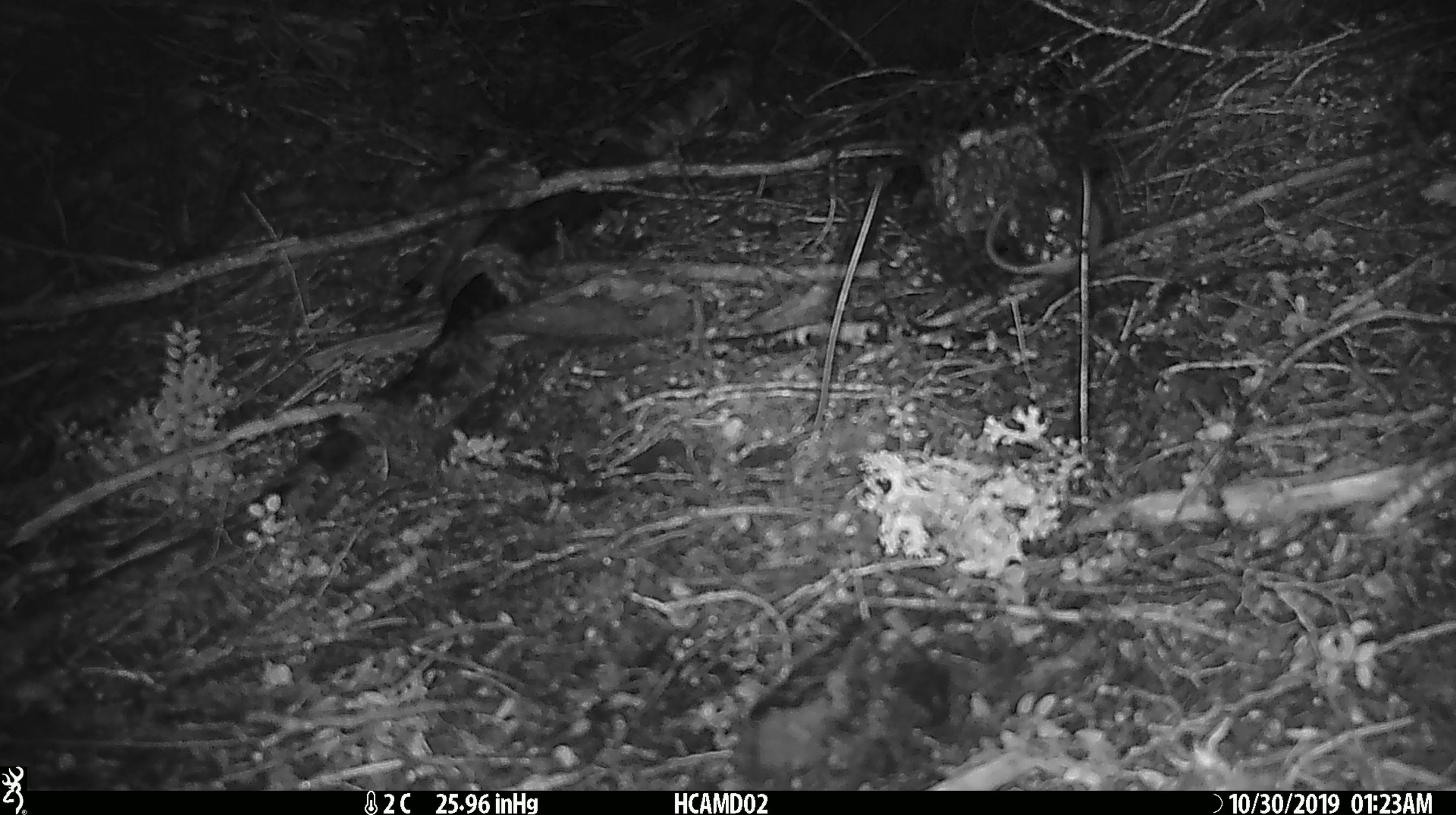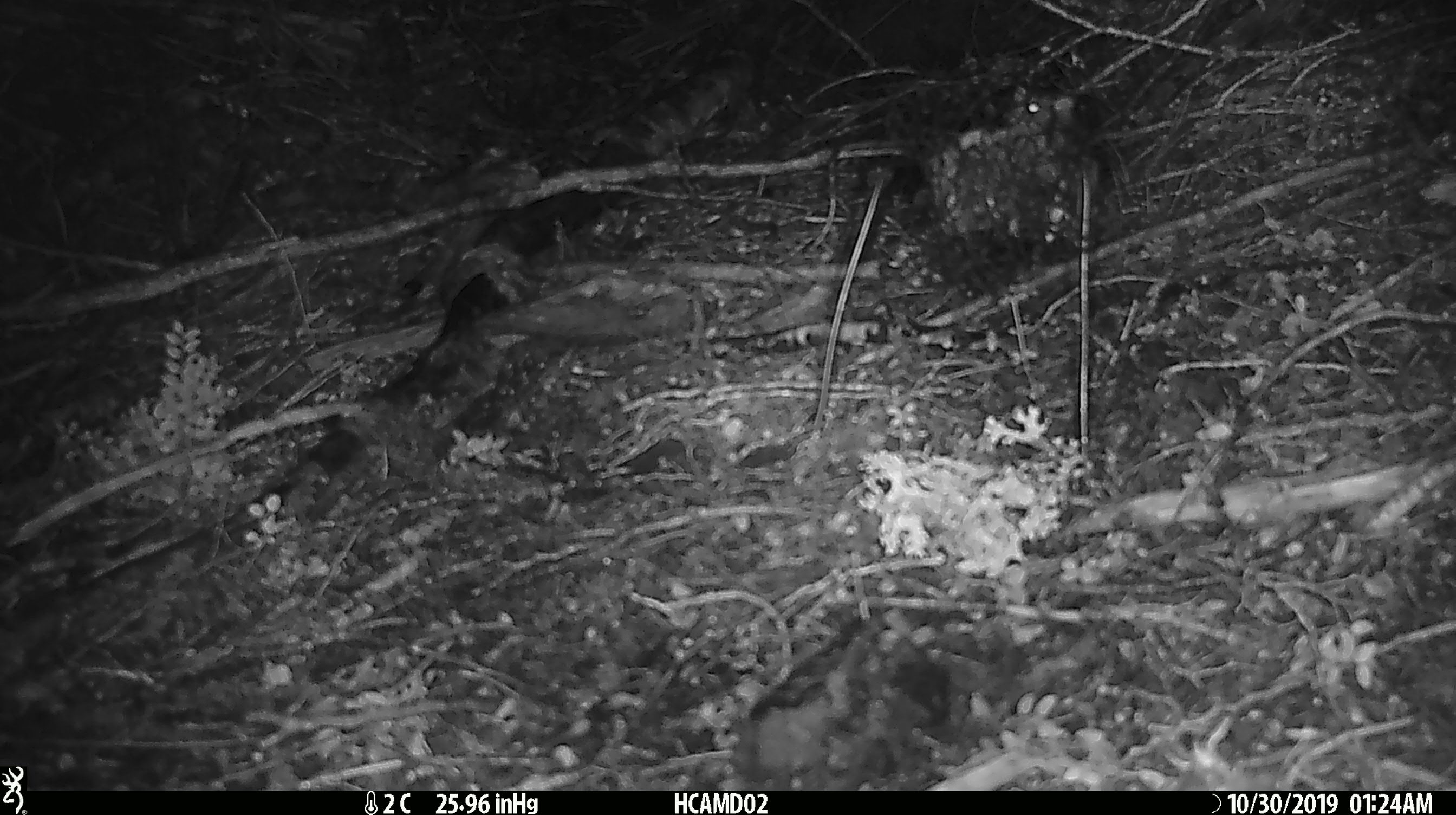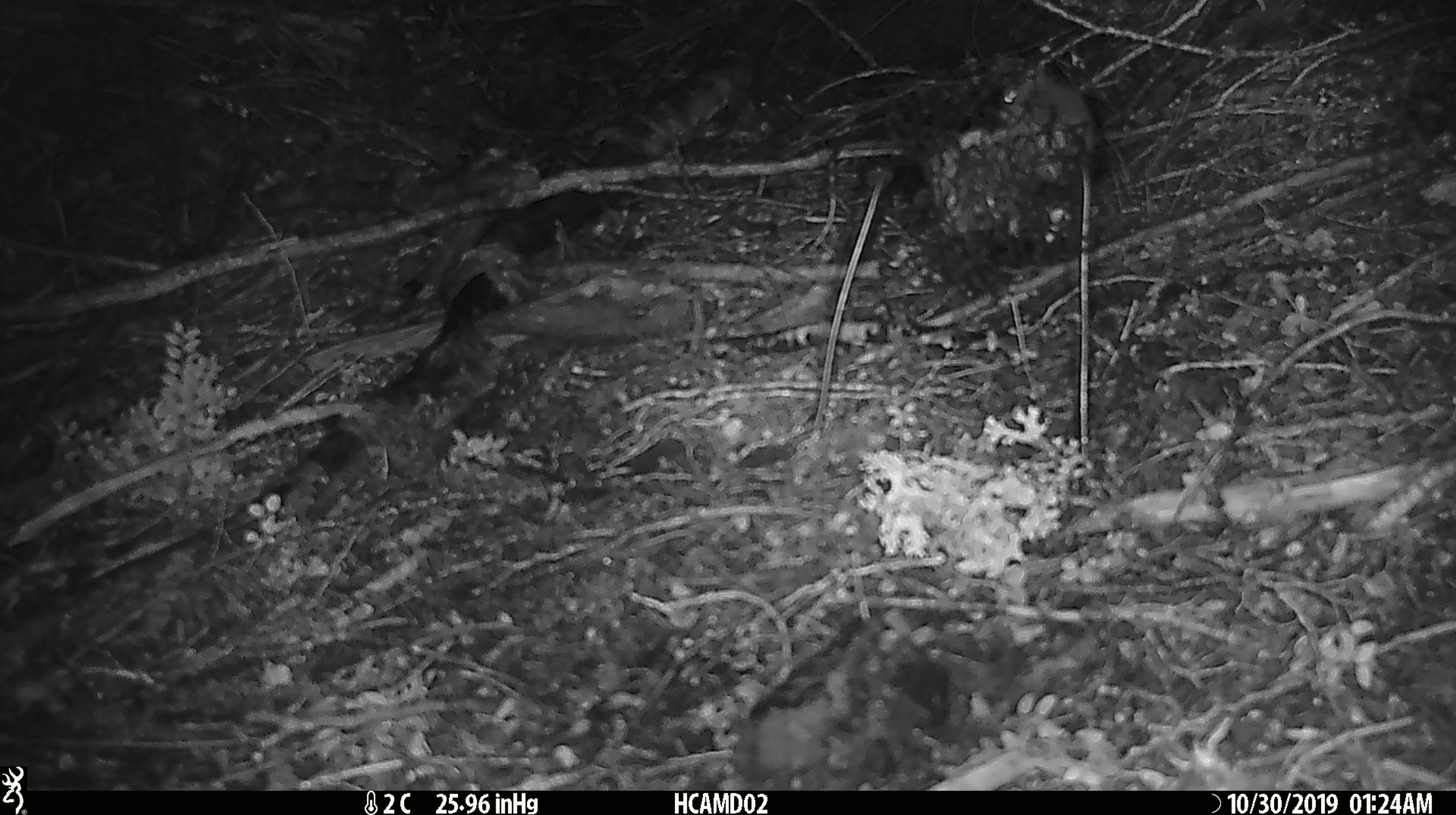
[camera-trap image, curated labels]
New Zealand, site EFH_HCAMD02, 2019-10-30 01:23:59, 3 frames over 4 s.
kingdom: Animalia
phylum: Chordata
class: Mammalia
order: Rodentia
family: Muridae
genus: Mus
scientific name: Mus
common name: mouse